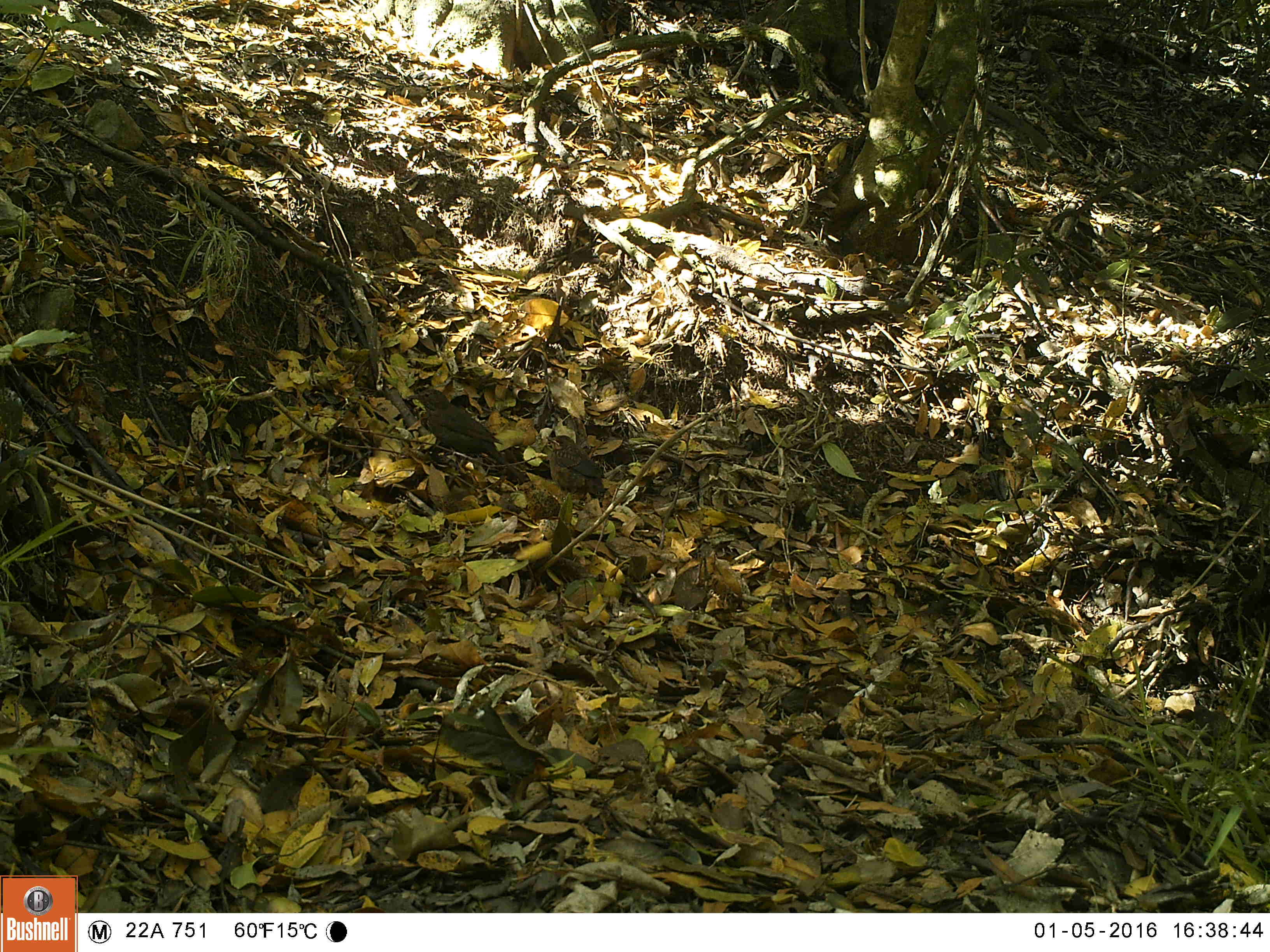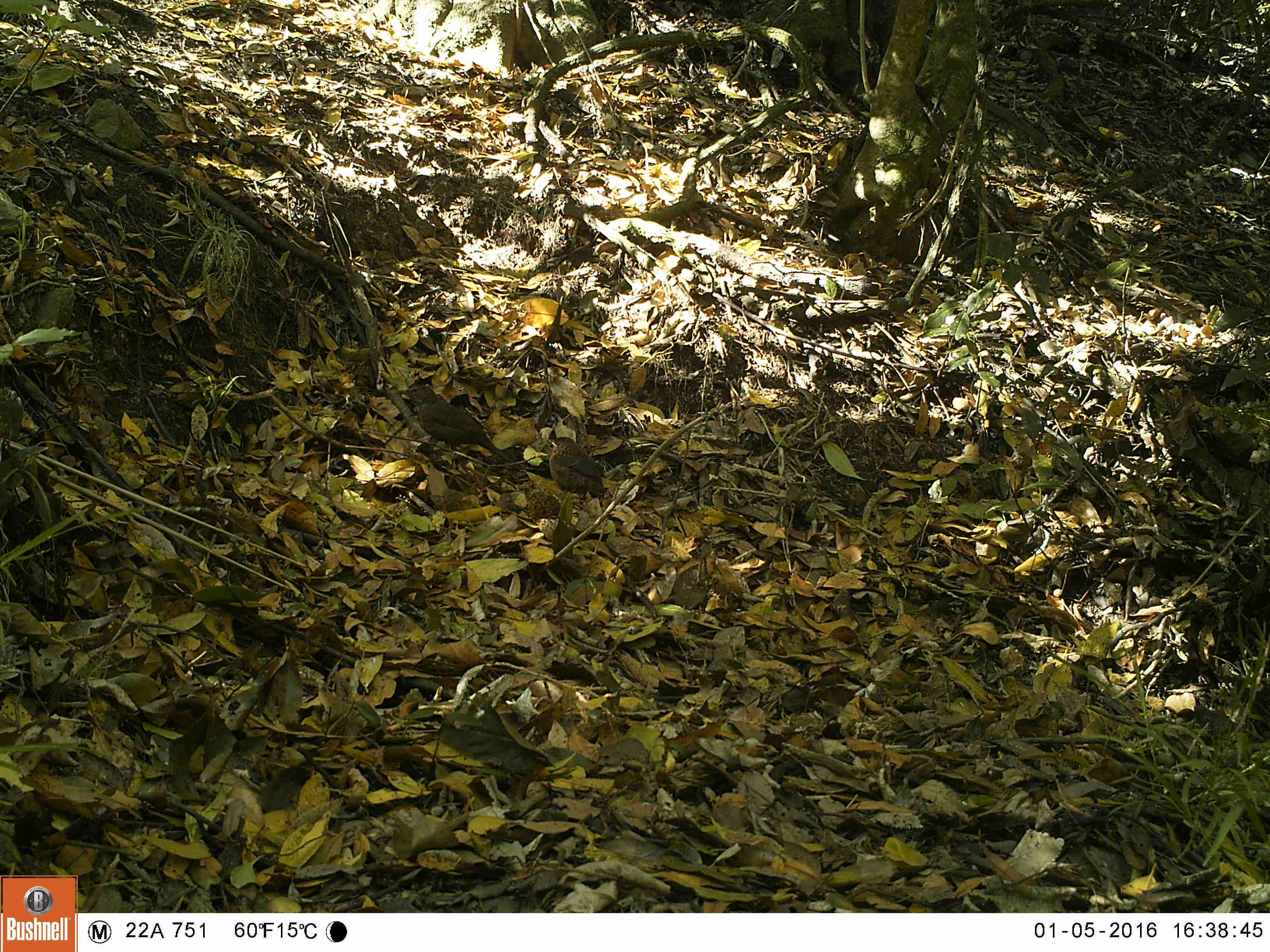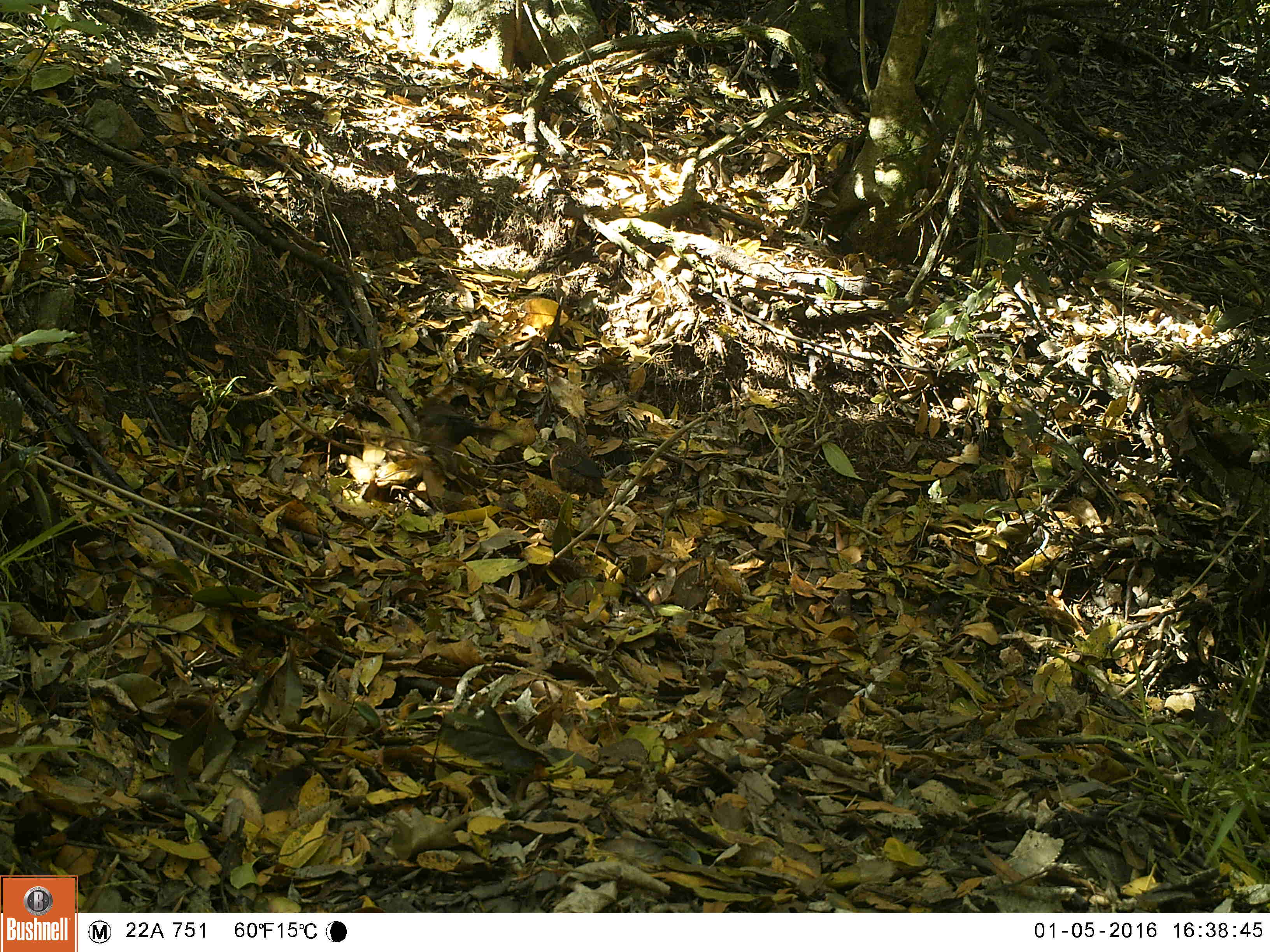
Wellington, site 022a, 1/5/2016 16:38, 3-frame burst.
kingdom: Animalia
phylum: Chordata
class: Aves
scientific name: Aves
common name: bird